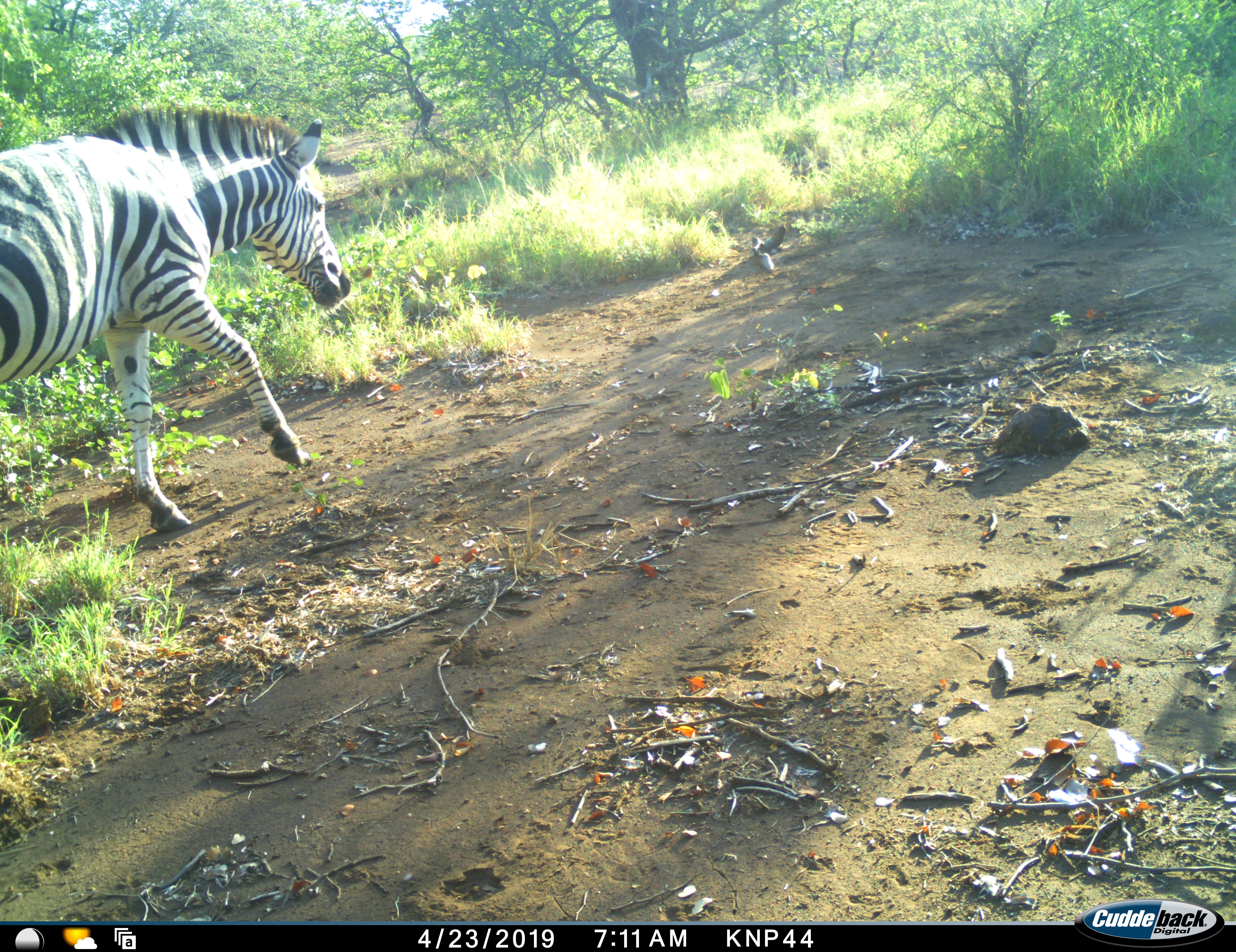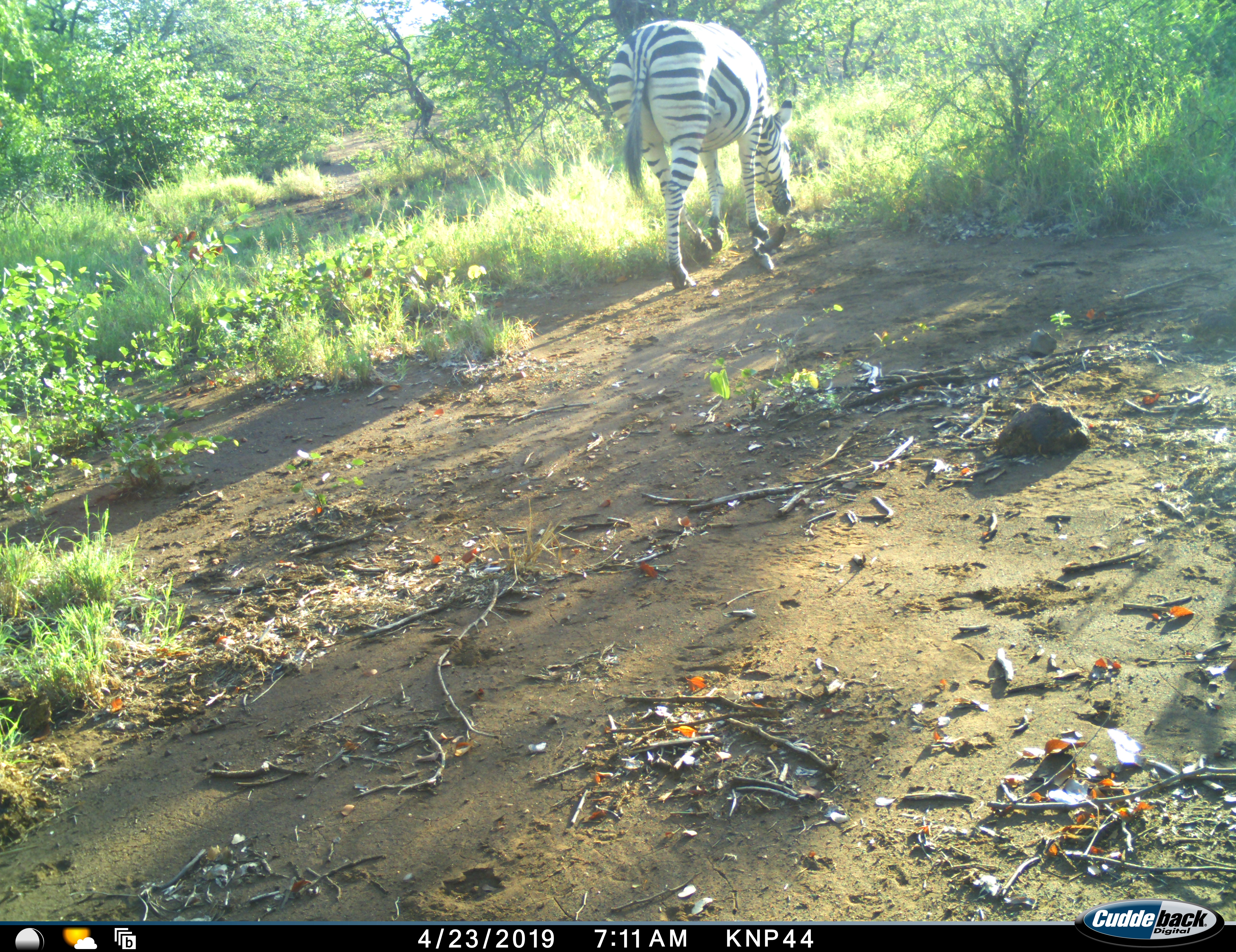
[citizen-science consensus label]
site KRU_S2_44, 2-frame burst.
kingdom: Animalia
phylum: Chordata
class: Mammalia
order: Perissodactyla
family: Equidae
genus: Equus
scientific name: Equus quagga burchellii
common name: burchell's zebra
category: zebraburchells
Zebraburchells (burchell's zebra) (Equus quagga burchellii), count 1. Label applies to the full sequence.